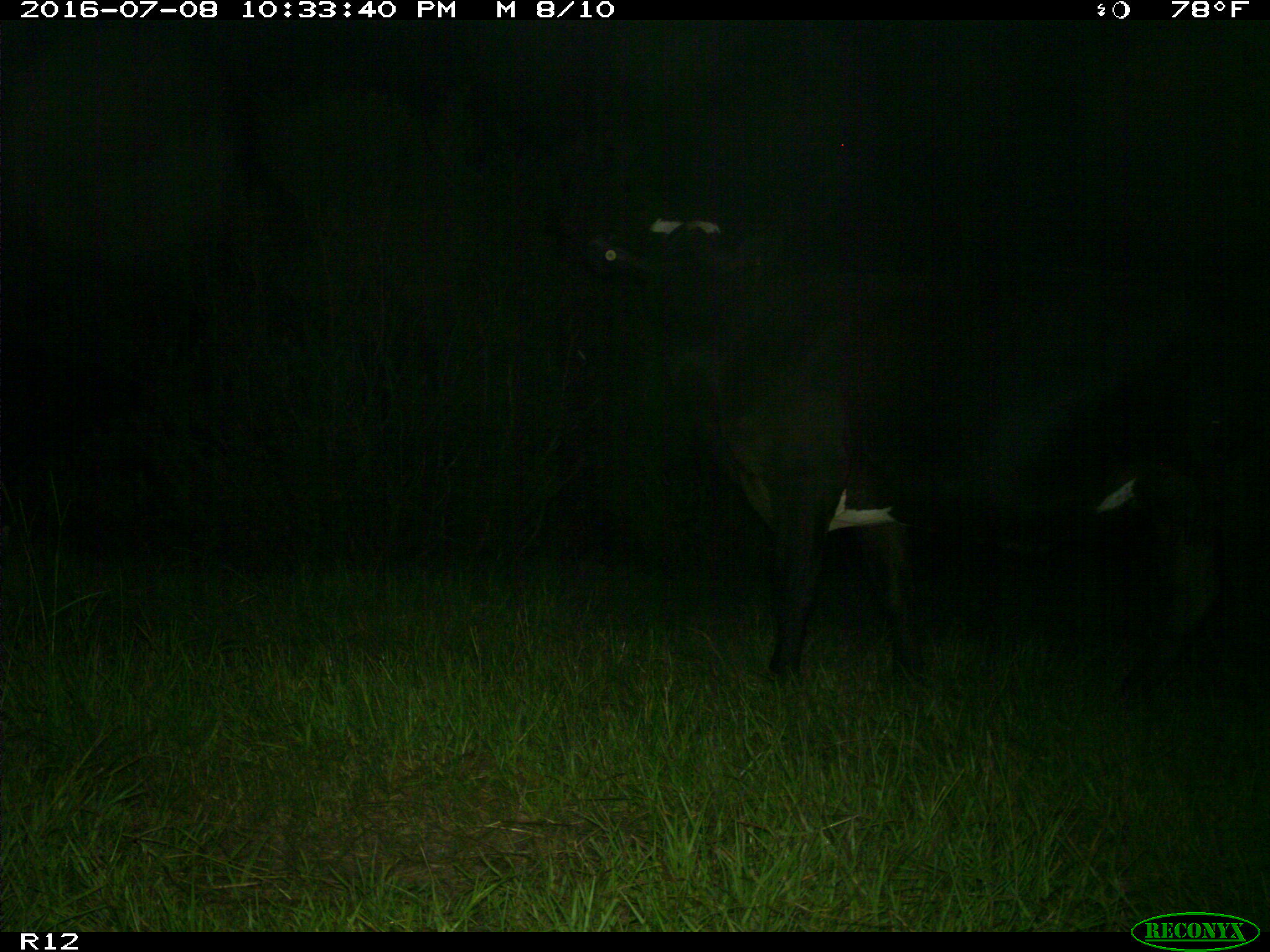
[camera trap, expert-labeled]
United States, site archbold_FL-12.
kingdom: Animalia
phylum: Chordata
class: Mammalia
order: Artiodactyla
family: Bovidae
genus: Bos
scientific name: Bos taurus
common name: domestic cow